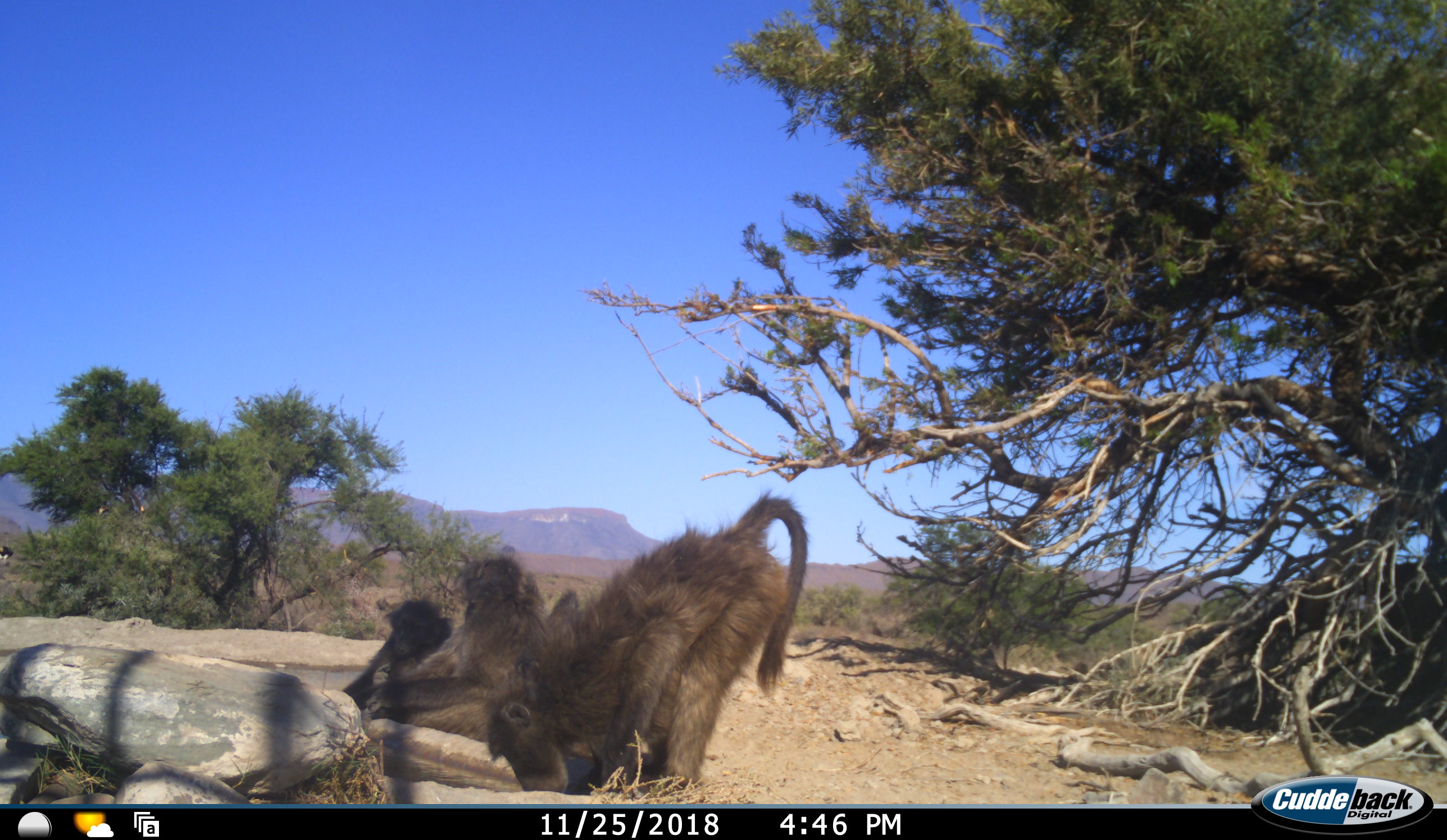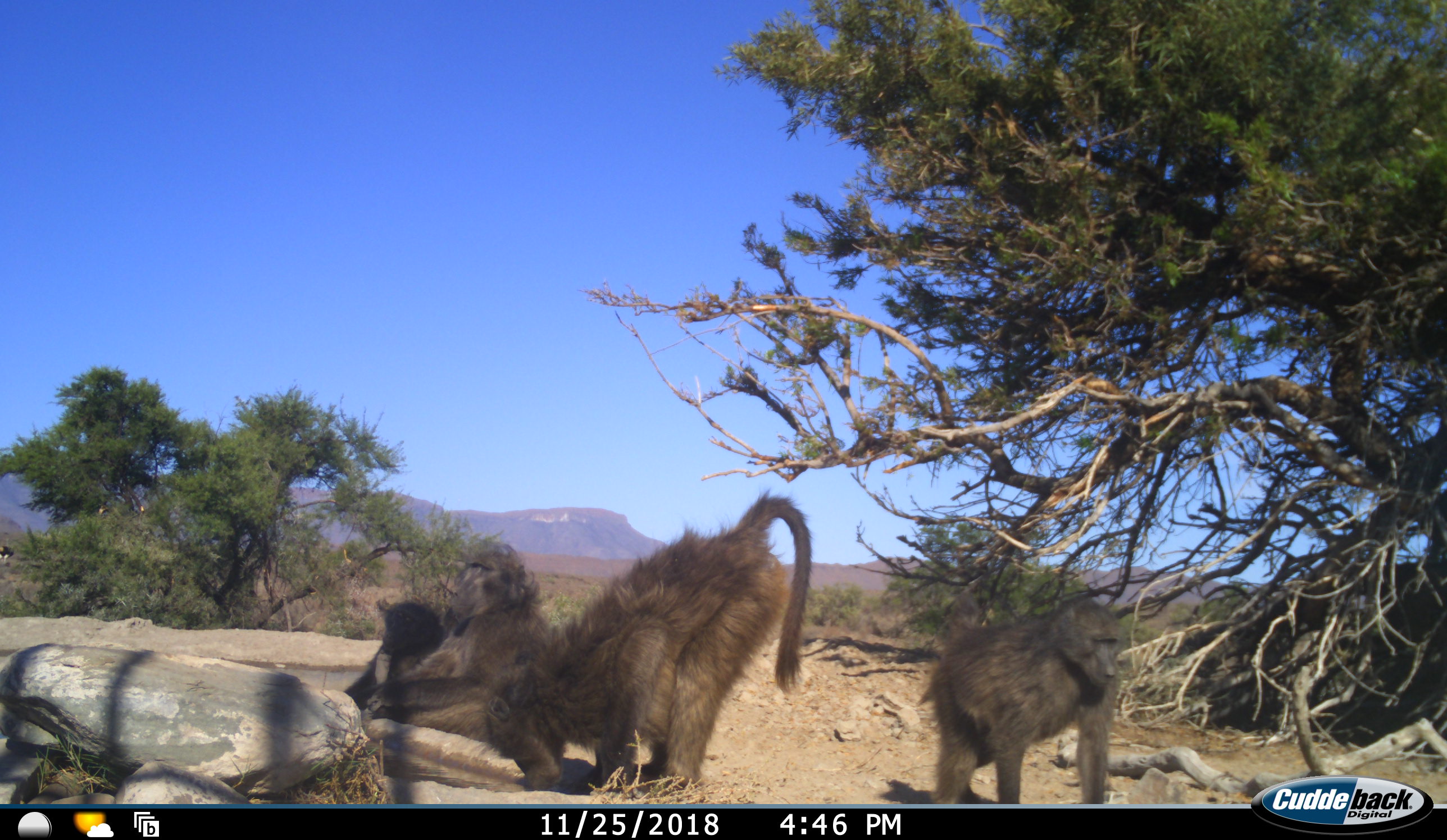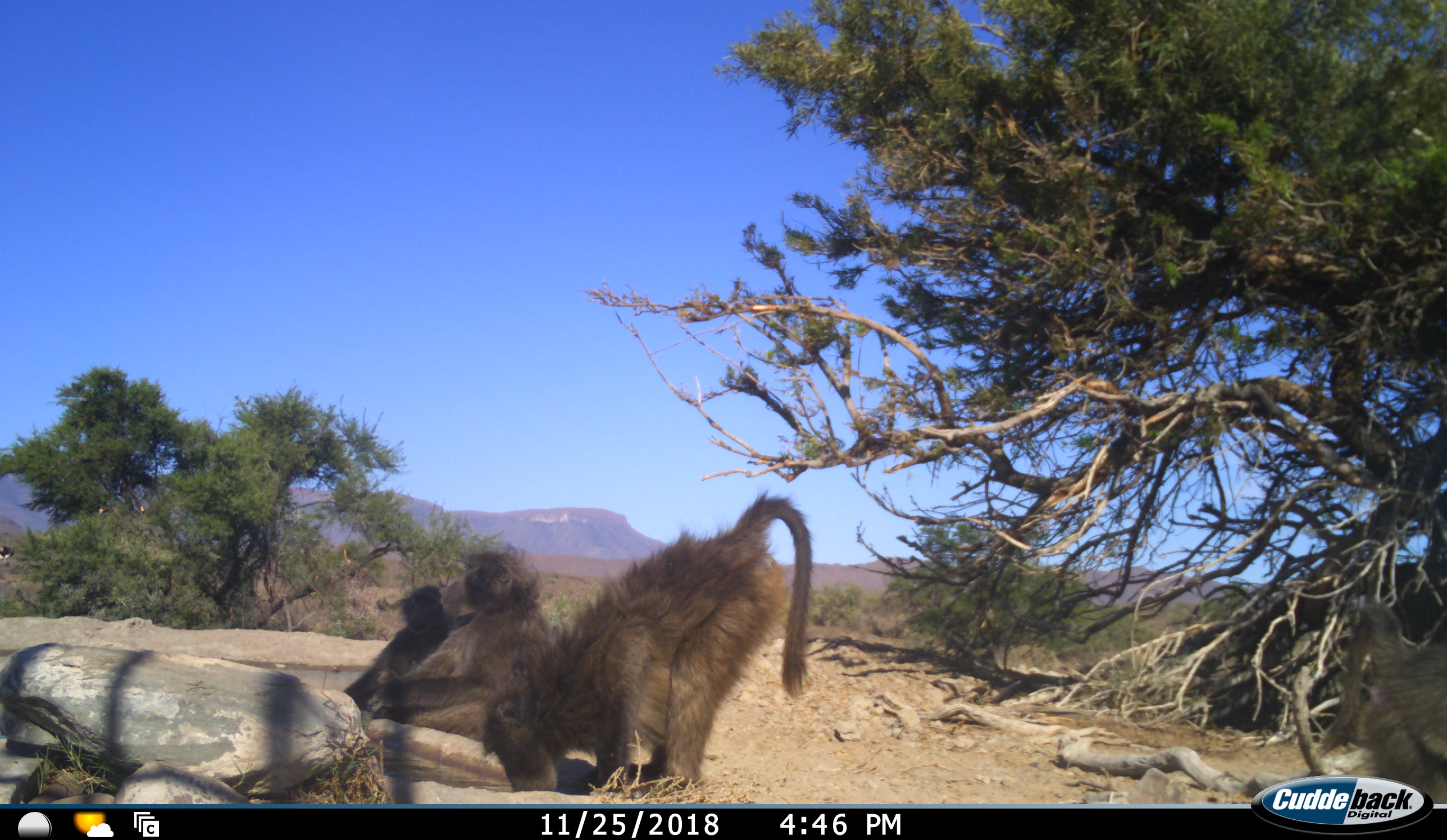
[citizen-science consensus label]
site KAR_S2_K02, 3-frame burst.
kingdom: Animalia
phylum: Chordata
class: Mammalia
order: Primates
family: Cercopithecidae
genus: Papio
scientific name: Papio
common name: baboon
Baboon (Papio), count 4. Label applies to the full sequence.